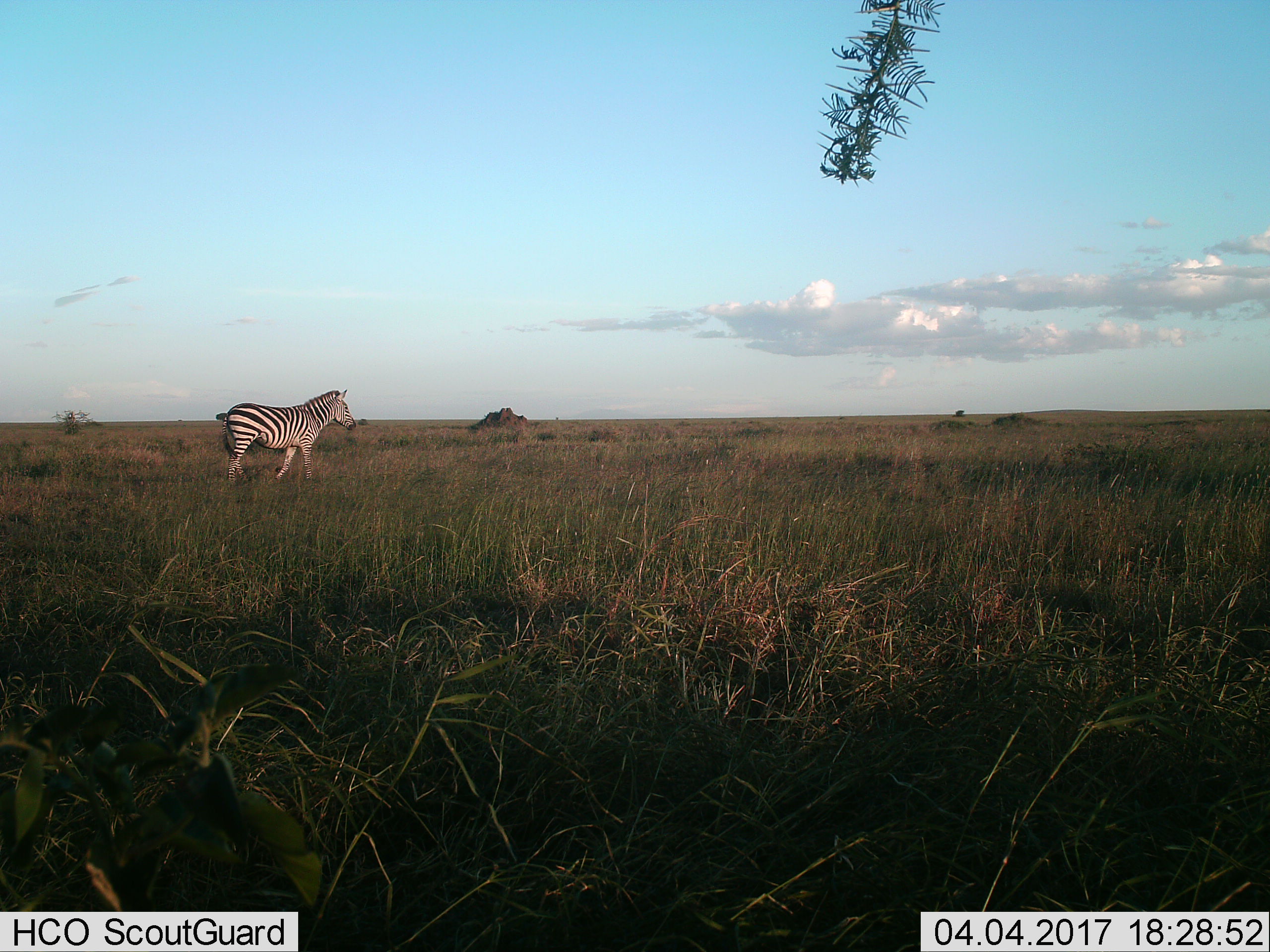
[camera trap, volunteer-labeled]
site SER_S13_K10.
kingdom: Animalia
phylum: Chordata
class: Mammalia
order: Perissodactyla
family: Equidae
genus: Equus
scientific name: Equus quagga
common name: plains zebra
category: zebraplains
Zebraplains (plains zebra) (Equus quagga), count 1. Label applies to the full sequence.